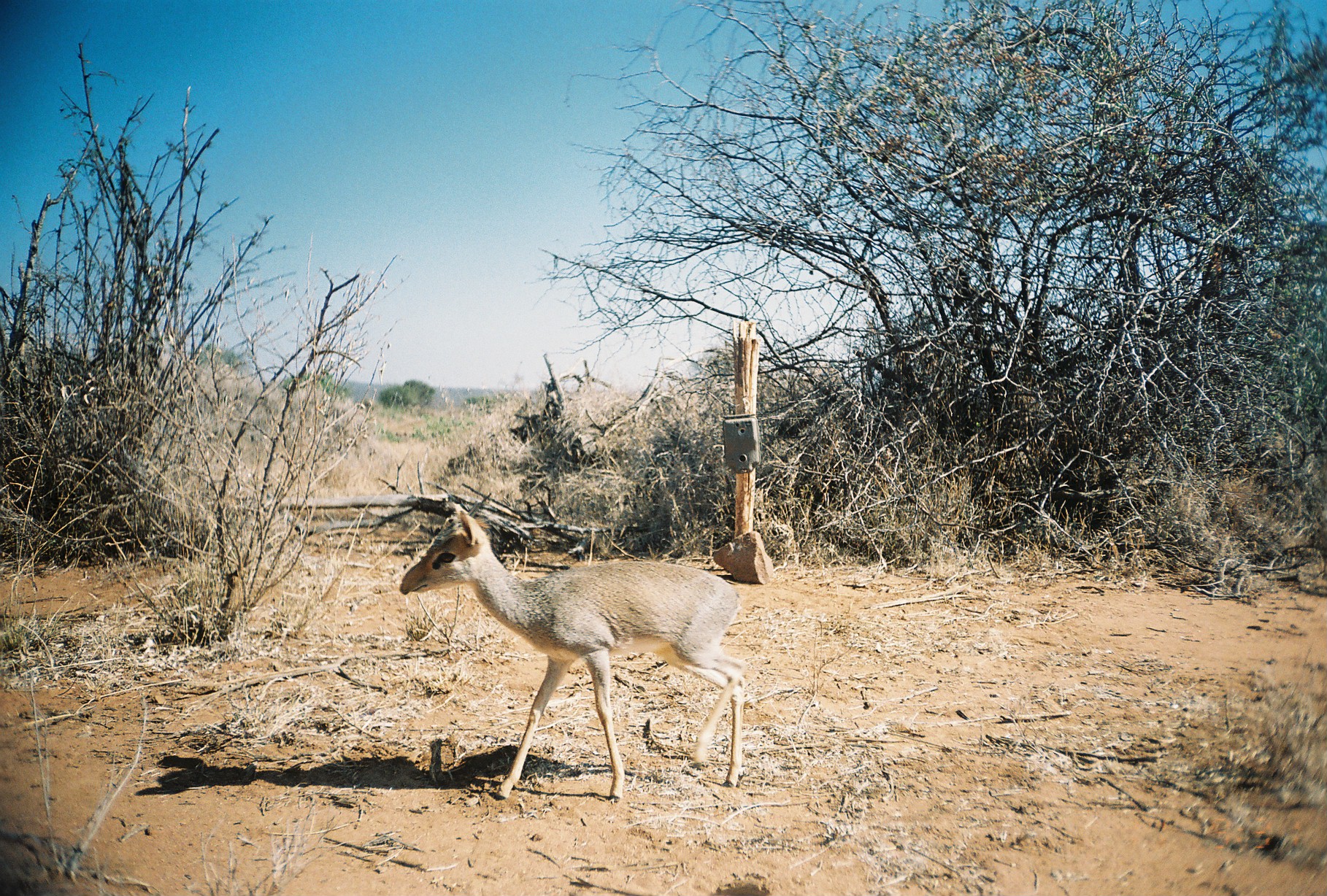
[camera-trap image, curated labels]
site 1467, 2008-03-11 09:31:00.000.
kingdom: Animalia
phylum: Chordata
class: Mammalia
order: Artiodactyla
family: Bovidae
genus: Madoqua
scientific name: Madoqua guentheri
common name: günther's dik-dik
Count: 1.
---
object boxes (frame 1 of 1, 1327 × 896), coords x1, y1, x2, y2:
madoqua guentheri: 397, 499, 750, 800